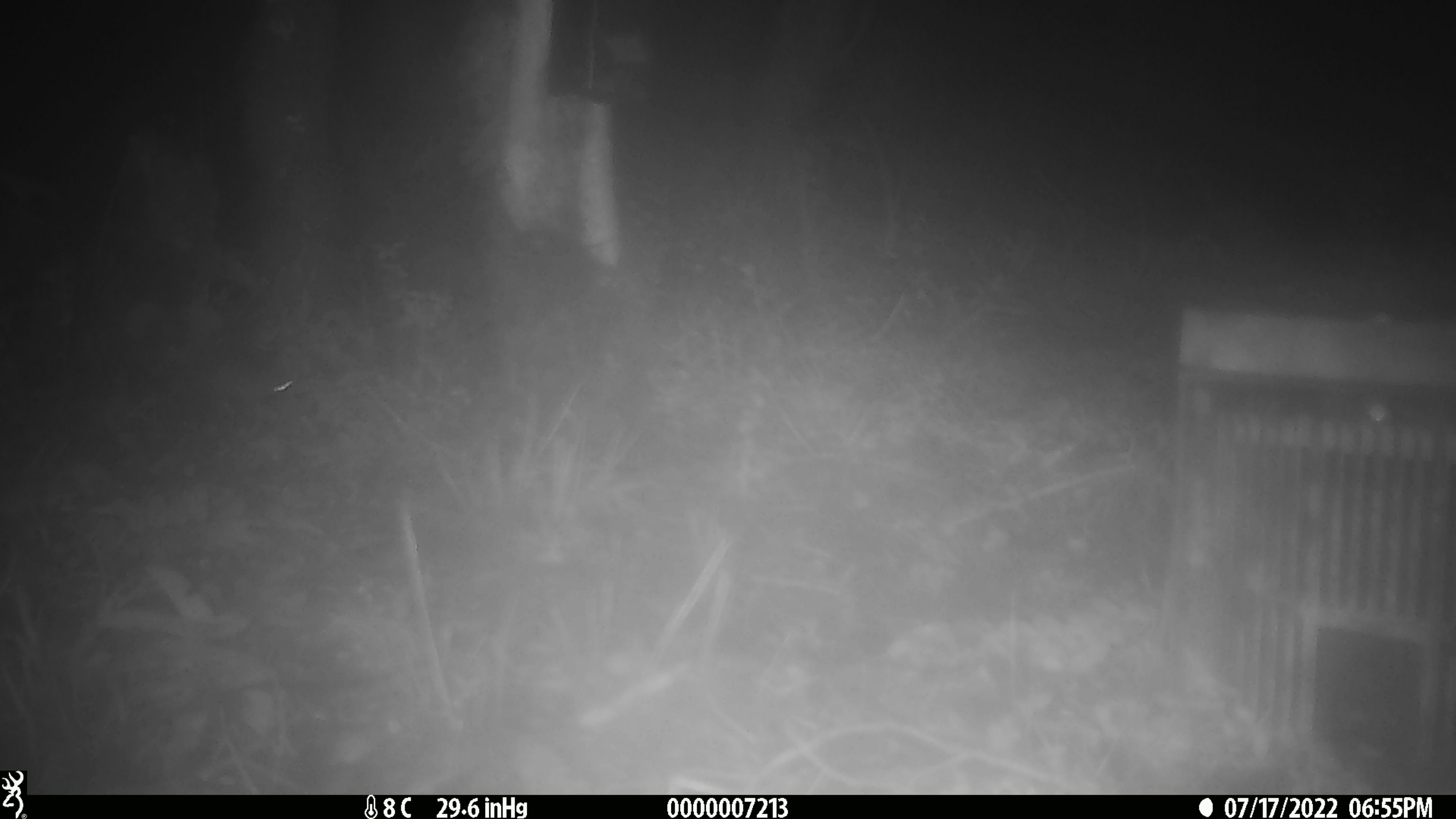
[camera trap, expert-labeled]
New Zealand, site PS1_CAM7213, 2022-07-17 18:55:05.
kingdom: Animalia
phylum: Chordata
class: Mammalia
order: Rodentia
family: Muridae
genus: Mus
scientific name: Mus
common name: mouse